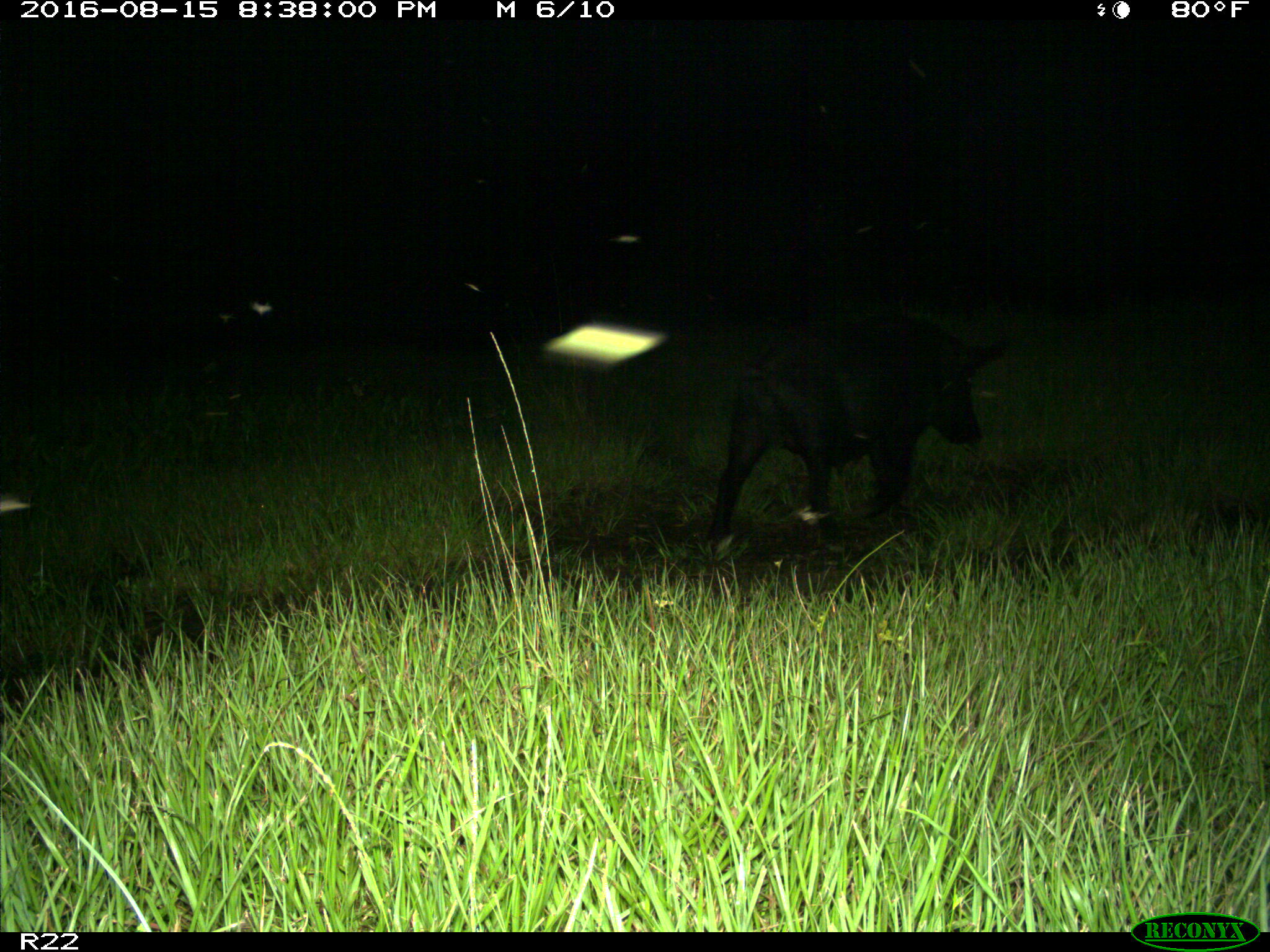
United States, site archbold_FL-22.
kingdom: Animalia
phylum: Chordata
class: Mammalia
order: Artiodactyla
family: Suidae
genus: Sus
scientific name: Sus scrofa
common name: wild boar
Sus scrofa (wild boar).